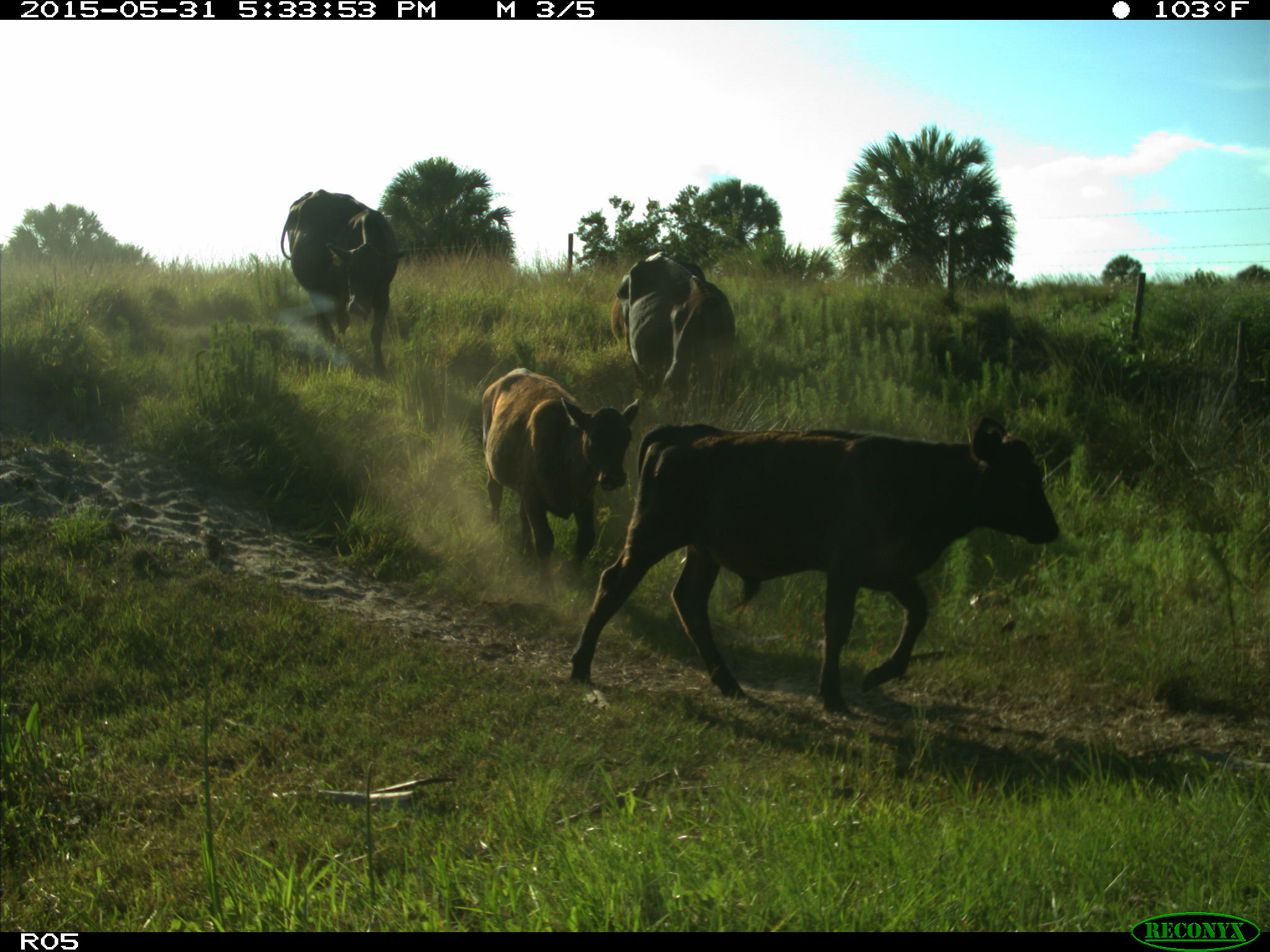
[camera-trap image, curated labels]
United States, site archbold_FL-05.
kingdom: Animalia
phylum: Chordata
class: Mammalia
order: Artiodactyla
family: Bovidae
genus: Bos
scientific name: Bos taurus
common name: domestic cow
Bos taurus (domestic cow).